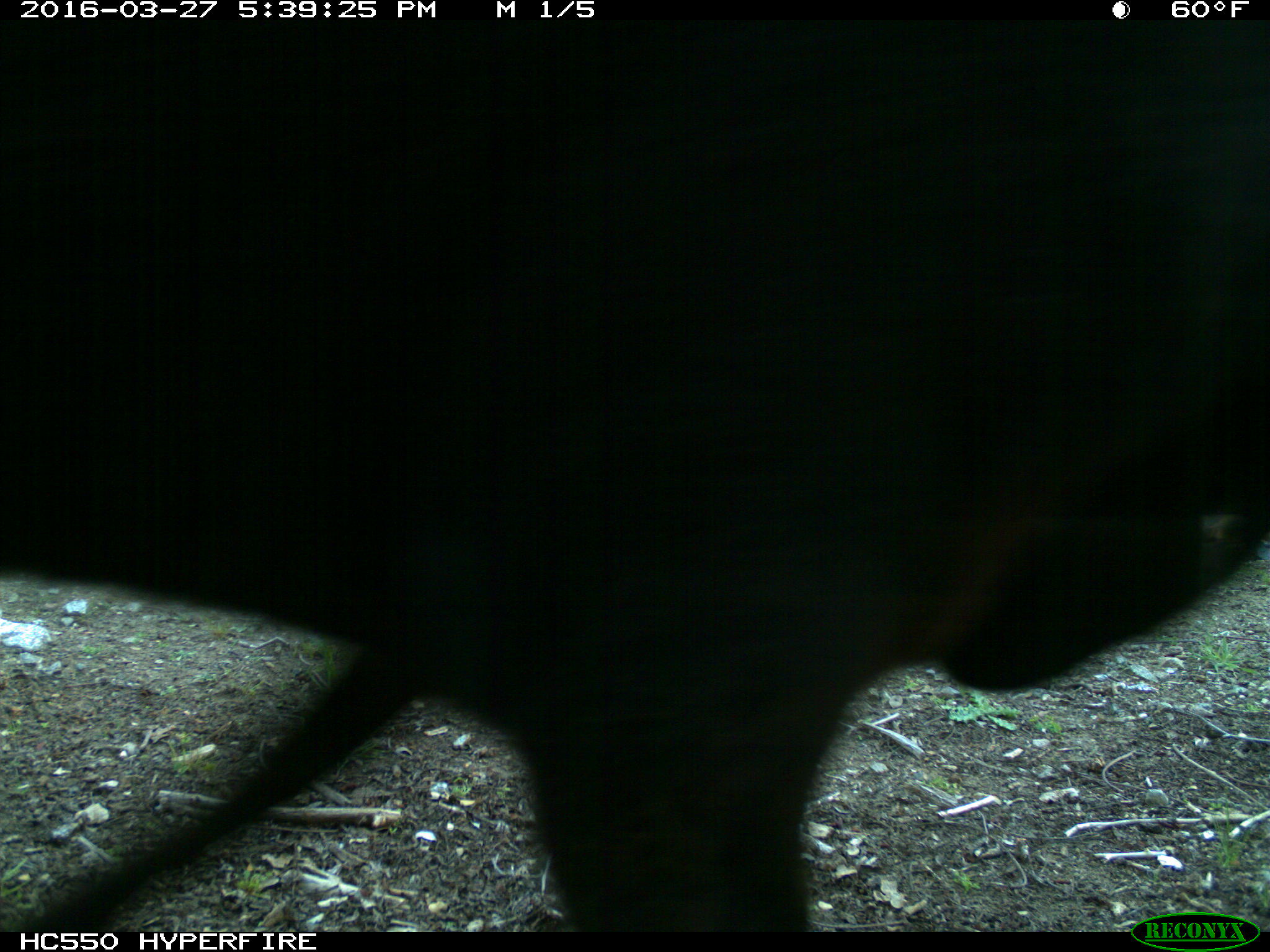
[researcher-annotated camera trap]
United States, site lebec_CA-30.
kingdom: Animalia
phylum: Chordata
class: Mammalia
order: Artiodactyla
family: Bovidae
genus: Bos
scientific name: Bos taurus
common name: domestic cow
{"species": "Bos taurus (domestic cow)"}